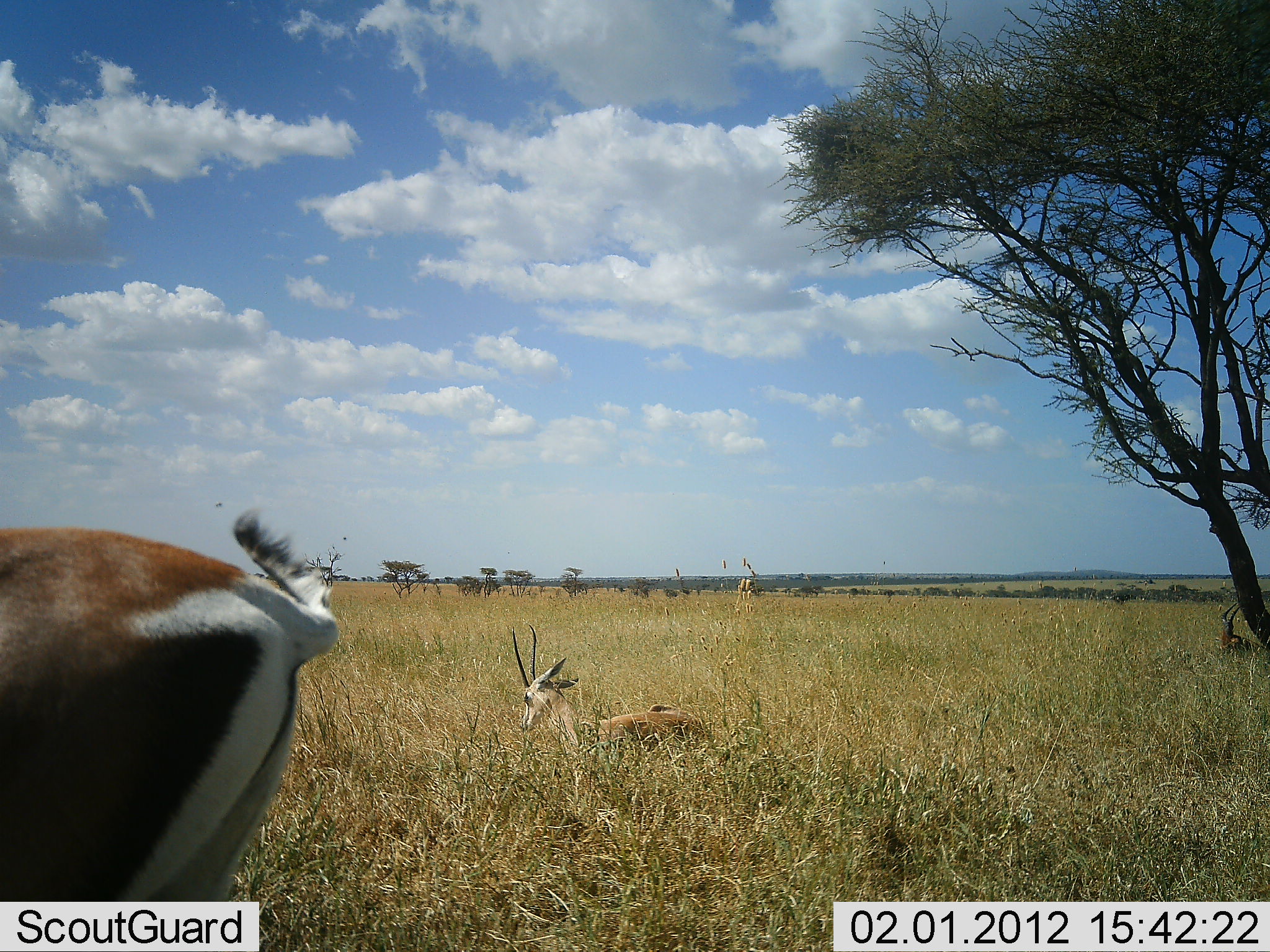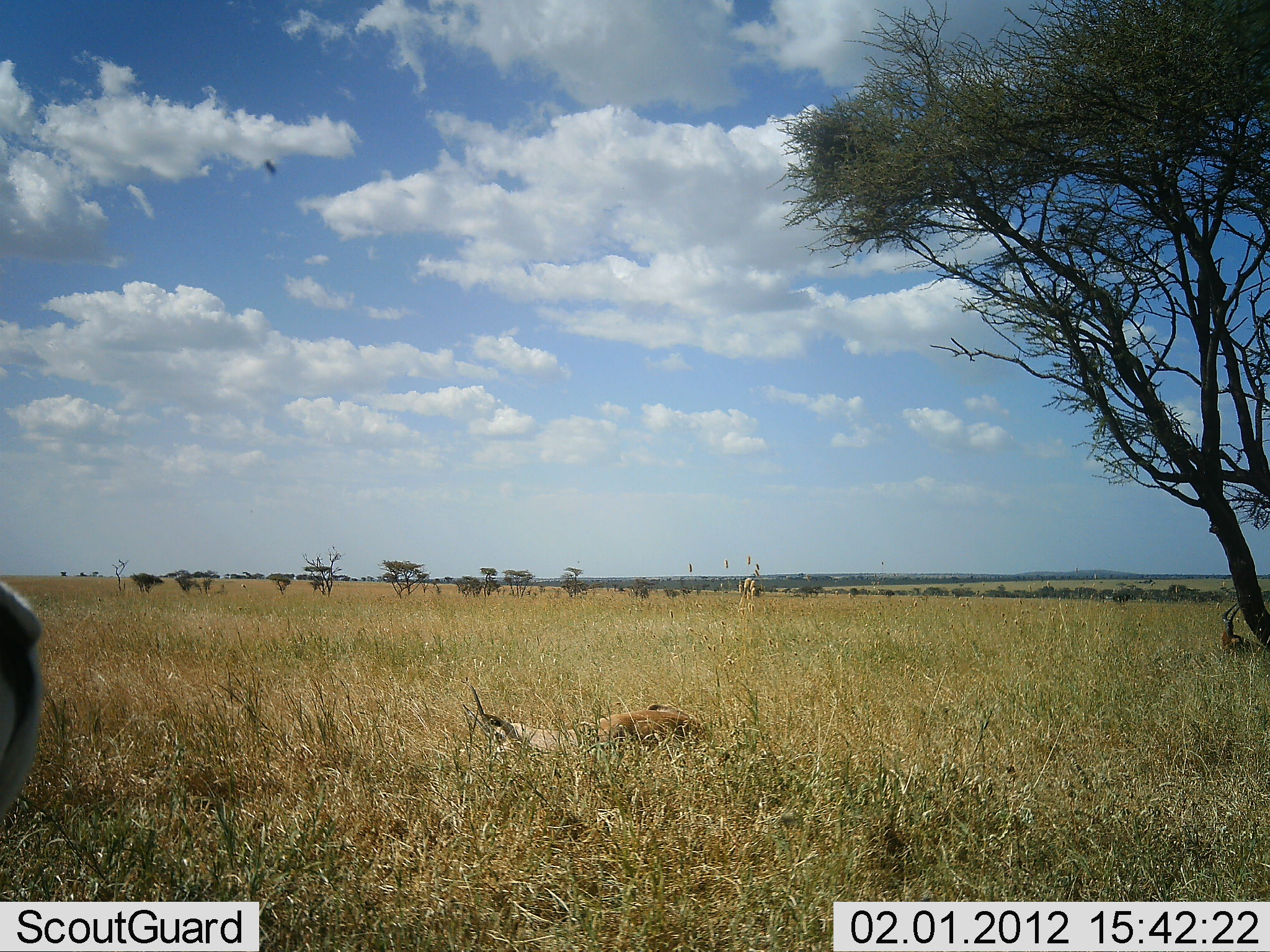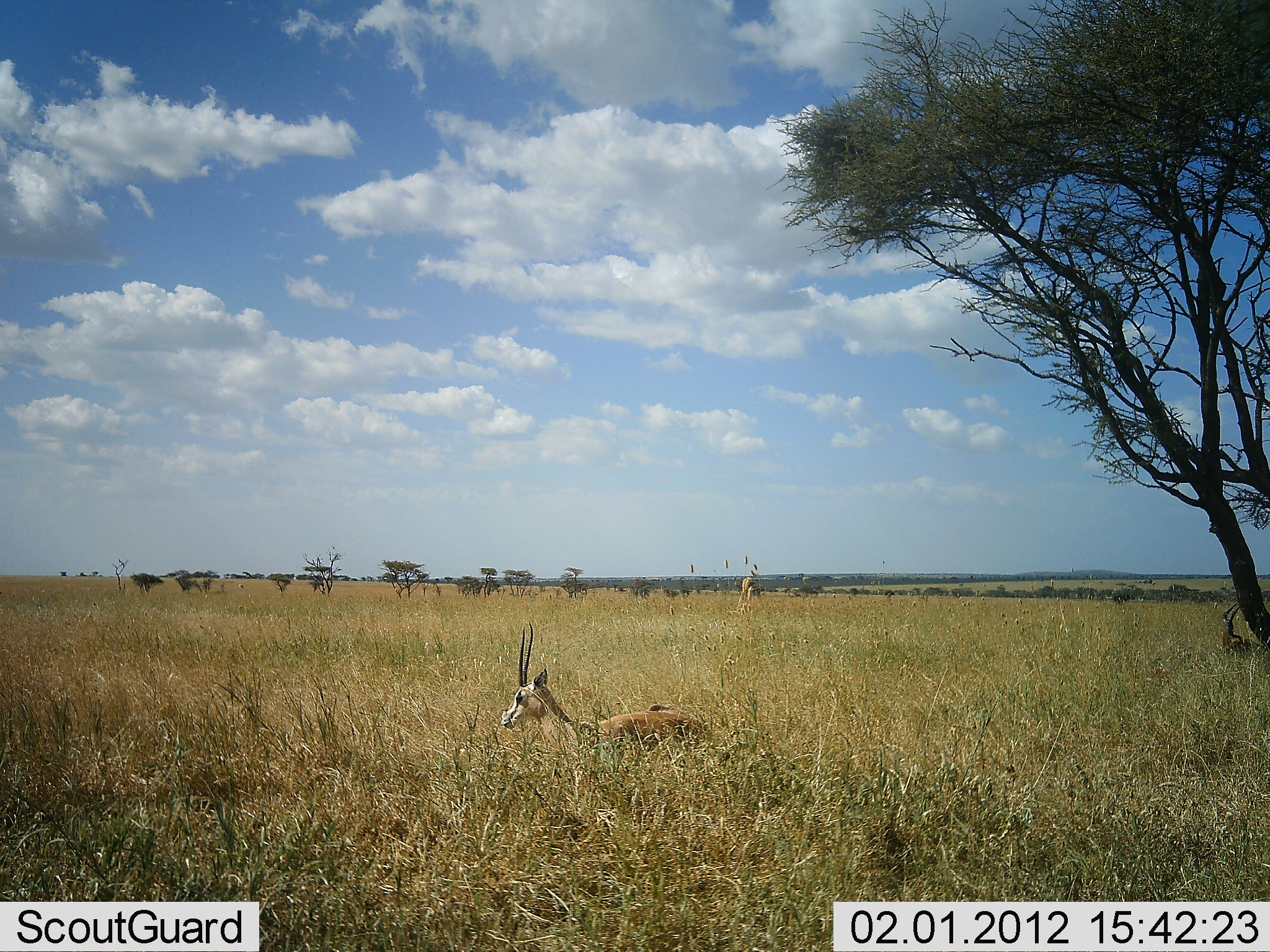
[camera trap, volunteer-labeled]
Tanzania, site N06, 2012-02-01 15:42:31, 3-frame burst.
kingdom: Animalia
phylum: Chordata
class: Mammalia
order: Artiodactyla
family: Bovidae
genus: Nanger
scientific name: Nanger granti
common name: grant's gazelle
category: gazellegrants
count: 3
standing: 53%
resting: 94%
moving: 41%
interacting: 0%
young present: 0%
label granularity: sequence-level